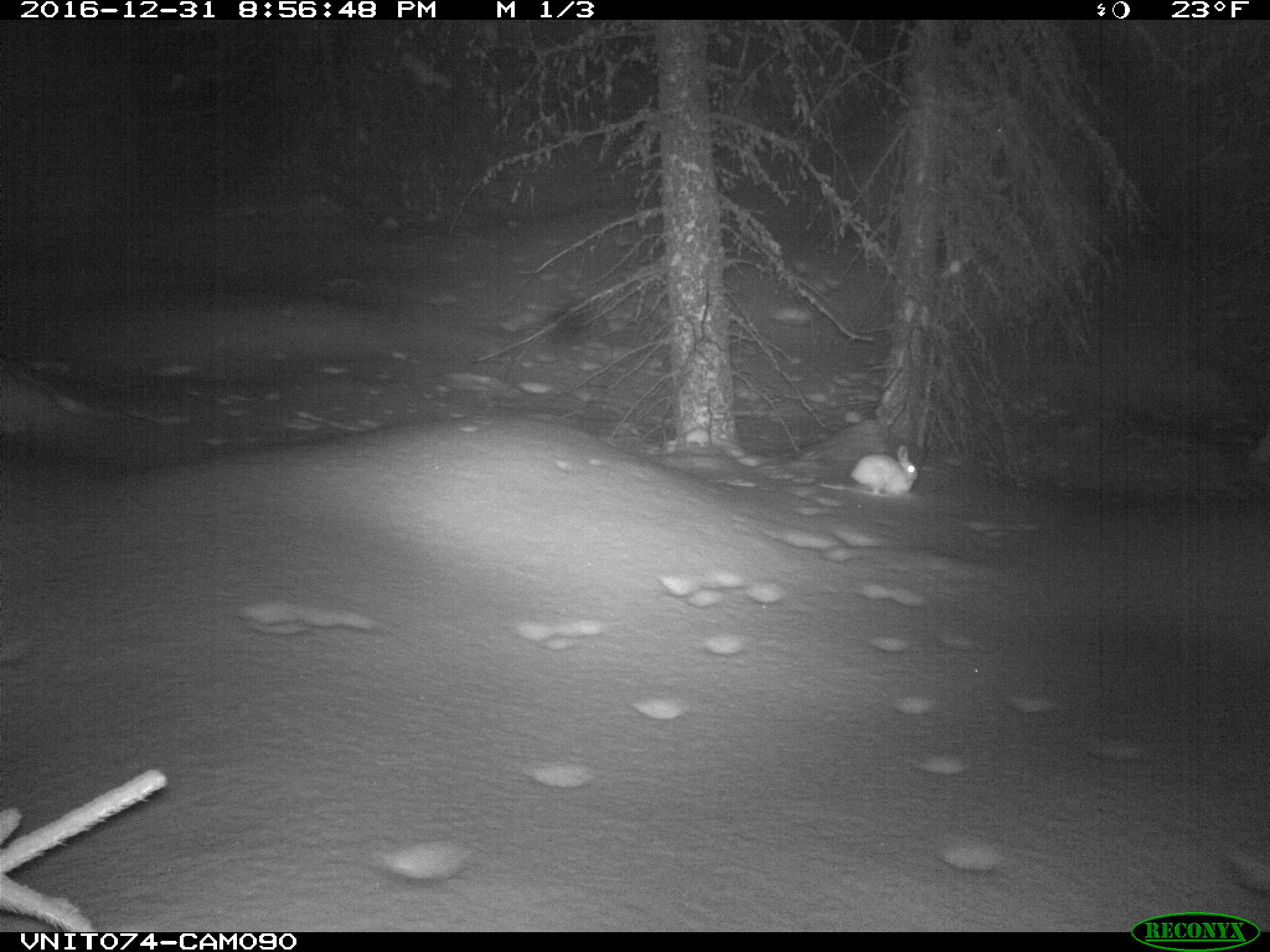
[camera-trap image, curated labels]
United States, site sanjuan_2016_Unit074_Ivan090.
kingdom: Animalia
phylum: Chordata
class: Mammalia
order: Lagomorpha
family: Leporidae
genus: Lepus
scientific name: Lepus americanus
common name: snowshoe hare